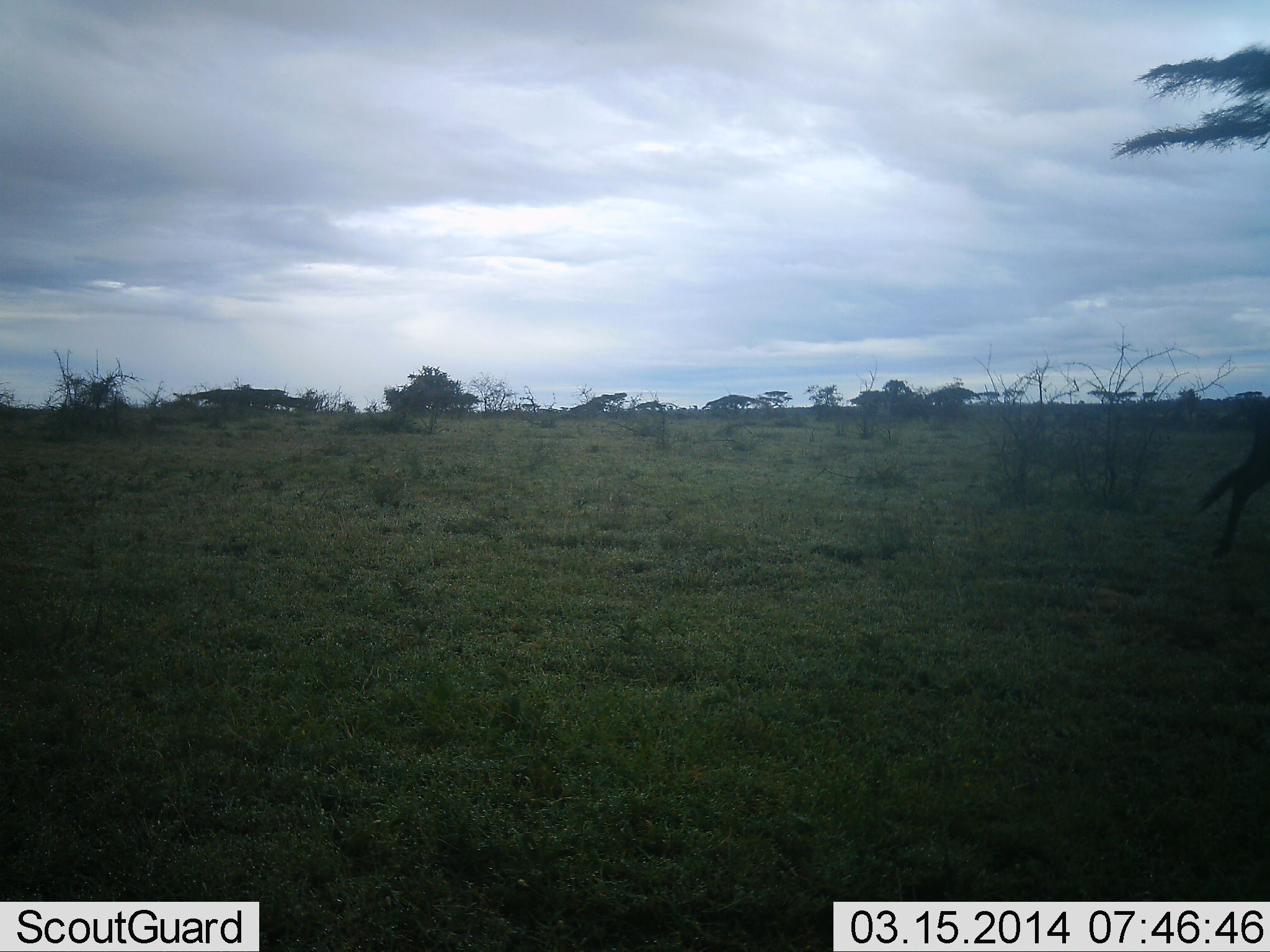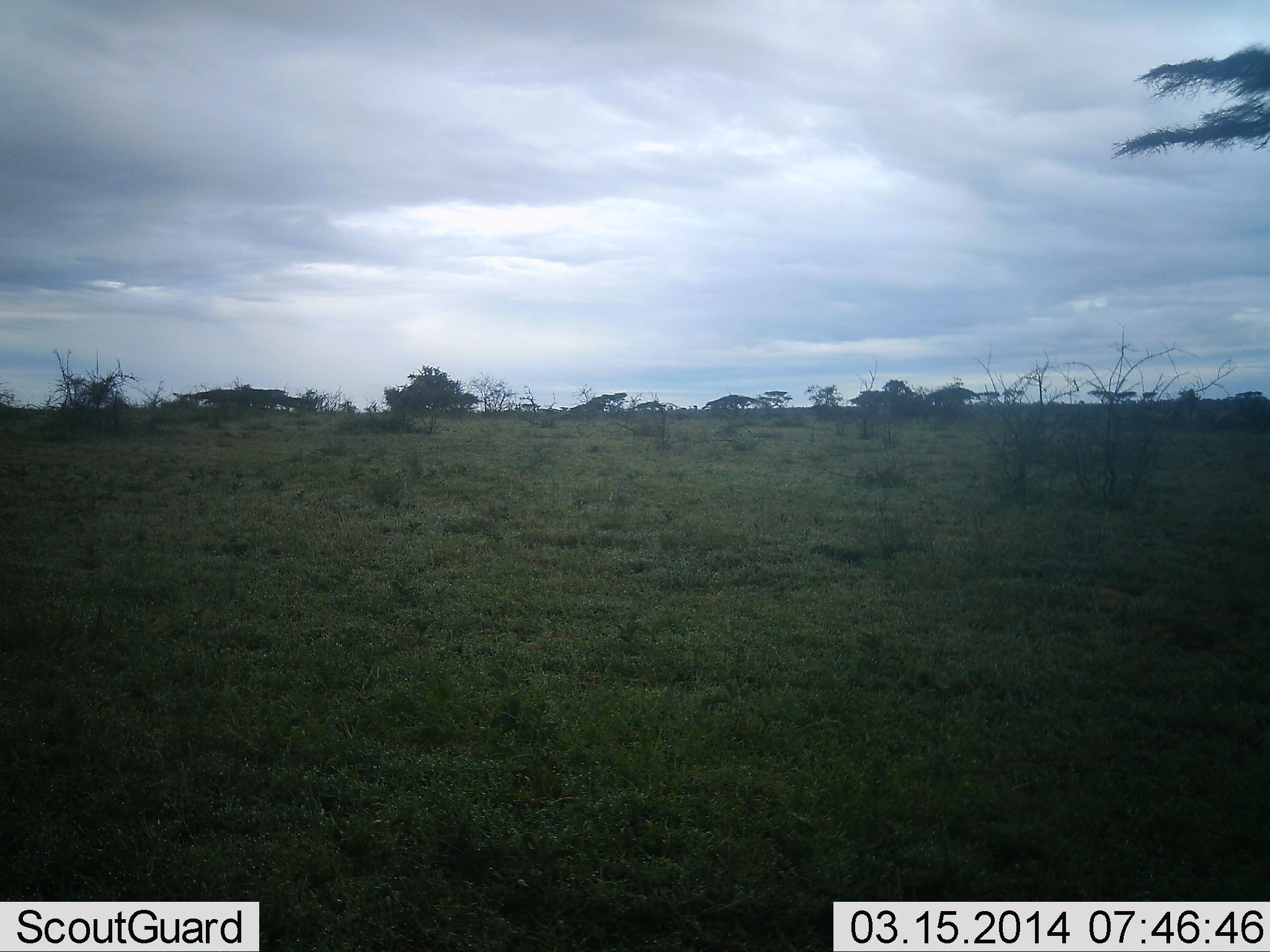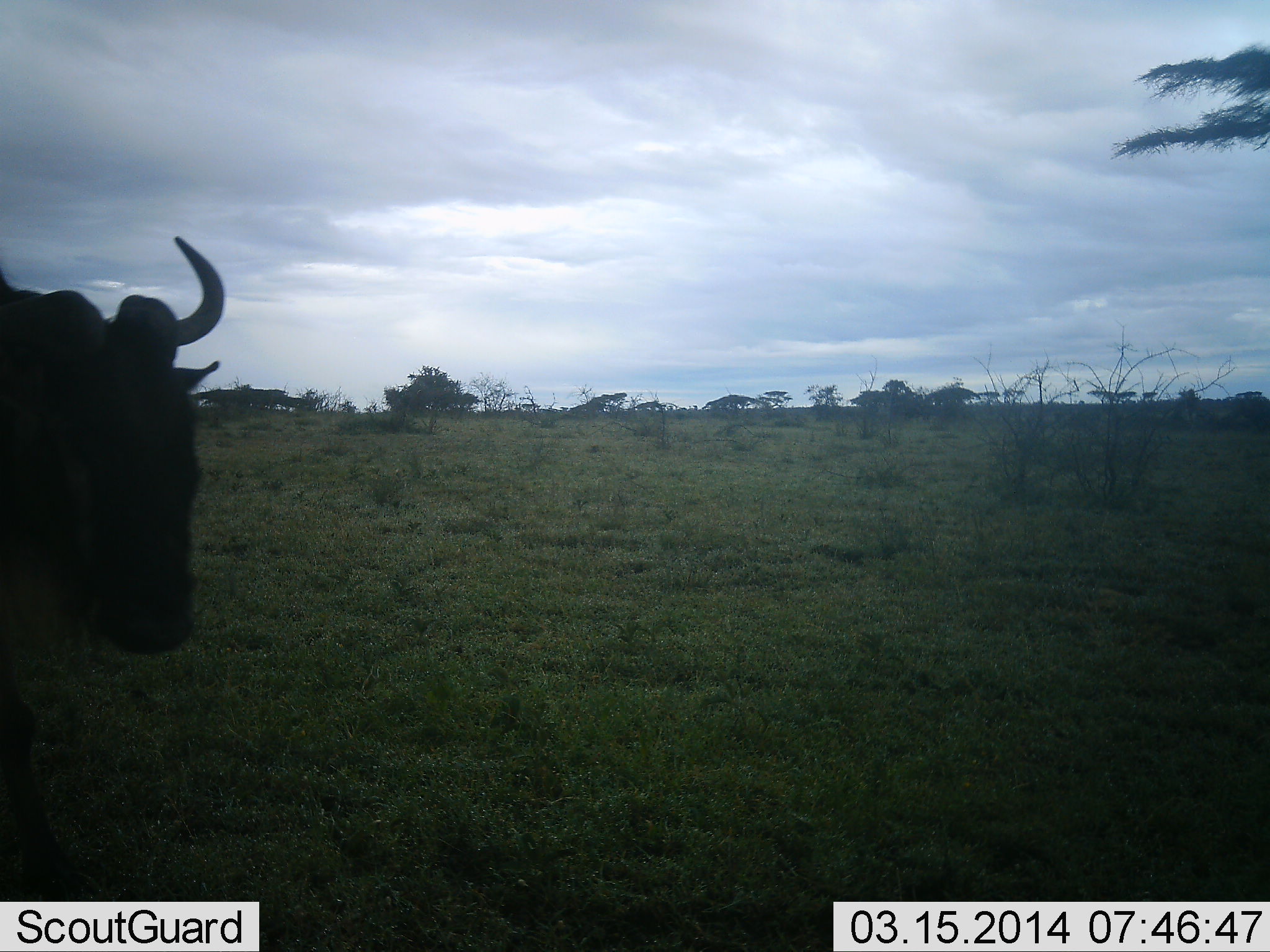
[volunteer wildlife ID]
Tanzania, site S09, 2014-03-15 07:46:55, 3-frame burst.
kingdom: Animalia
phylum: Chordata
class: Mammalia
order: Artiodactyla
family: Bovidae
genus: Connochaetes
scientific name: Connochaetes taurinus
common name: blue wildebeest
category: wildebeest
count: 2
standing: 0%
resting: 0%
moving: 100%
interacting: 0%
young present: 0%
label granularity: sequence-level